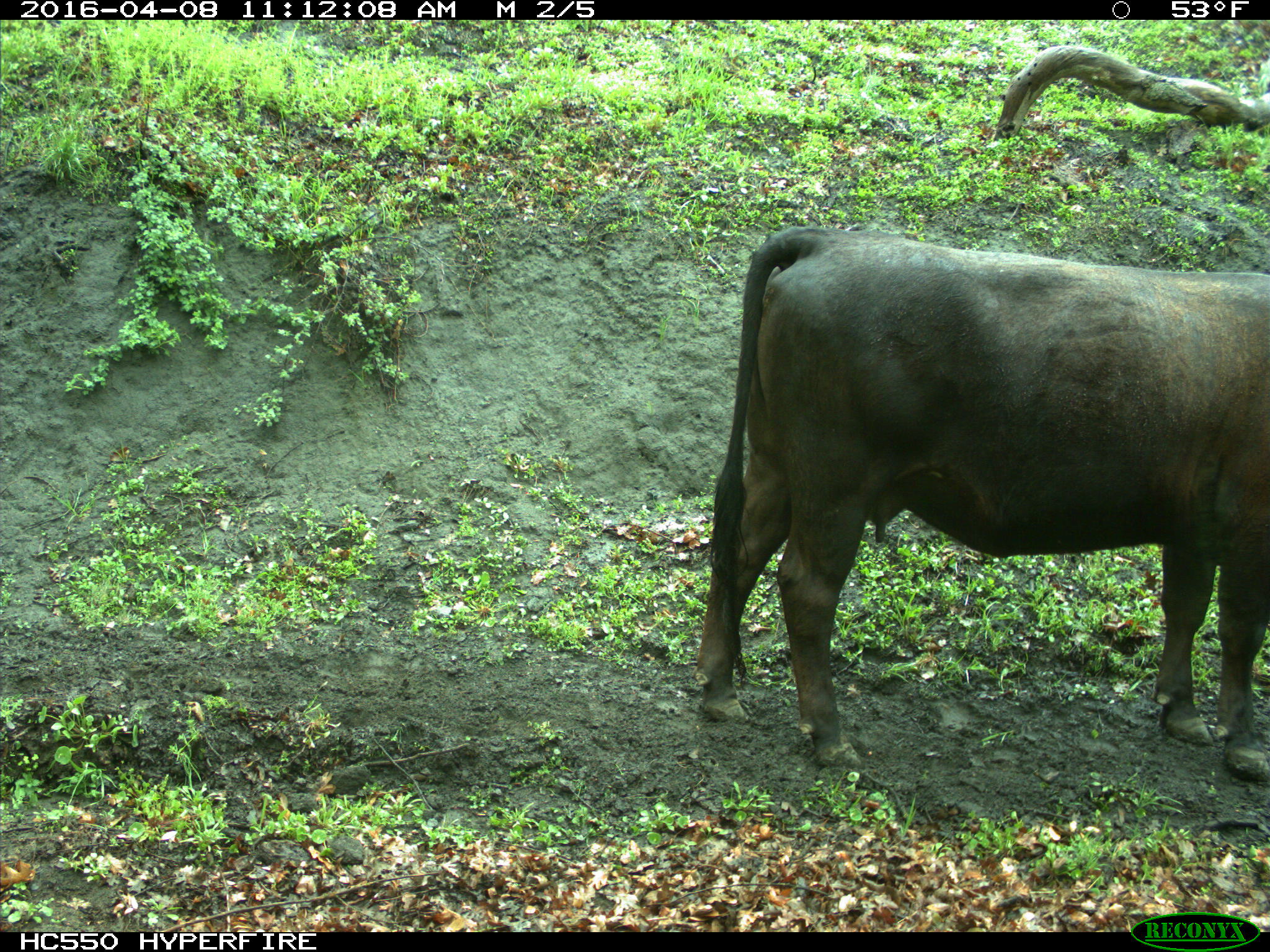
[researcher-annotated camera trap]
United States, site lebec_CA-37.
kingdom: Animalia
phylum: Chordata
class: Mammalia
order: Artiodactyla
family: Bovidae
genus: Bos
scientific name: Bos taurus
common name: domestic cow